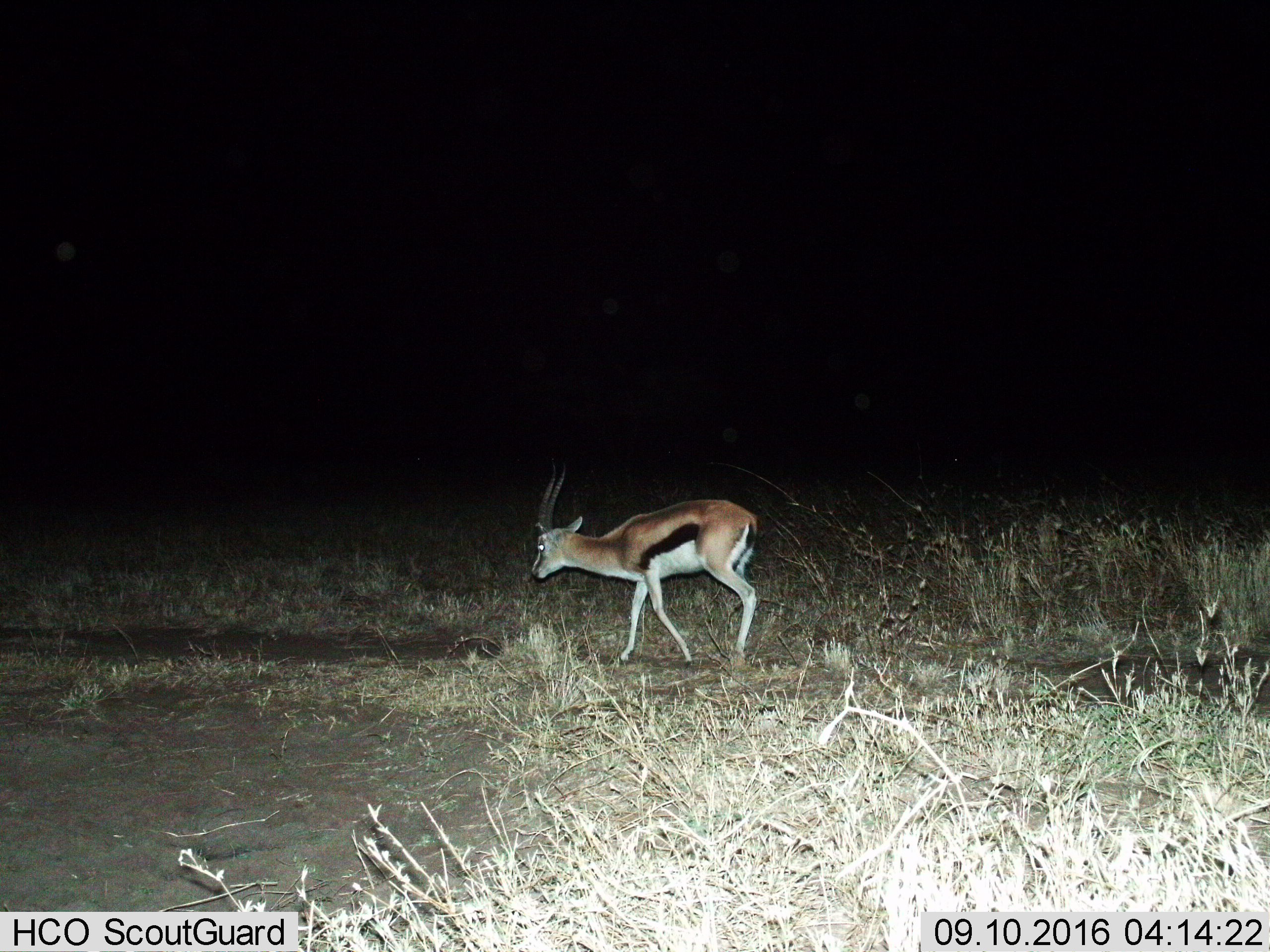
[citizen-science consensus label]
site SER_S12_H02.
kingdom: Animalia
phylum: Chordata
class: Mammalia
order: Artiodactyla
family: Bovidae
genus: Eudorcas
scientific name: Eudorcas thomsonii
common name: thomson's gazelle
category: gazellethomsons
Gazellethomsons (thomson's gazelle) (Eudorcas thomsonii), count 1. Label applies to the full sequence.